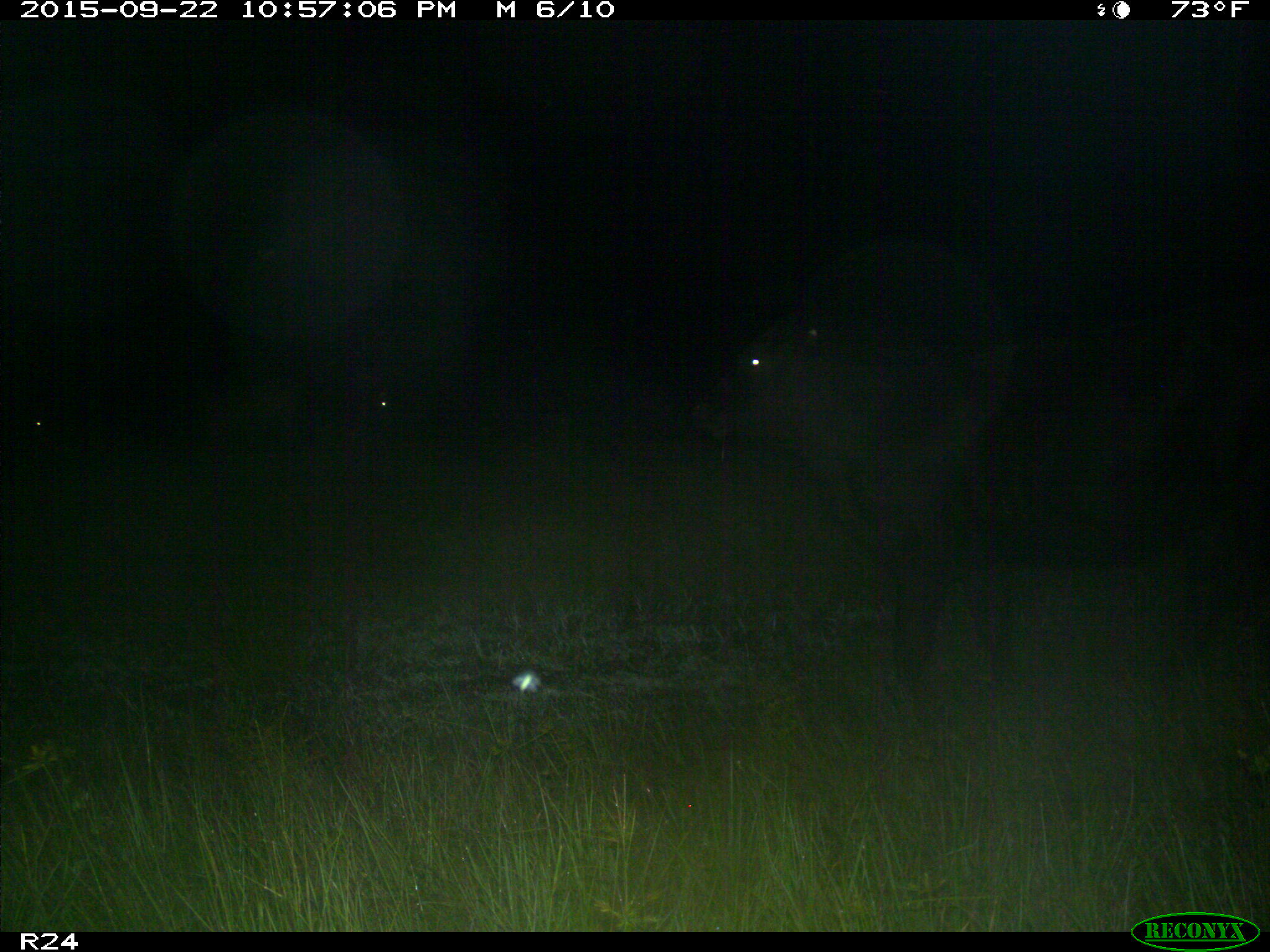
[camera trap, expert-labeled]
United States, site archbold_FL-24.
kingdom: Animalia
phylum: Chordata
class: Mammalia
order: Artiodactyla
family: Bovidae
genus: Bos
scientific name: Bos taurus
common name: domestic cow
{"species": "Bos taurus (domestic cow)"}